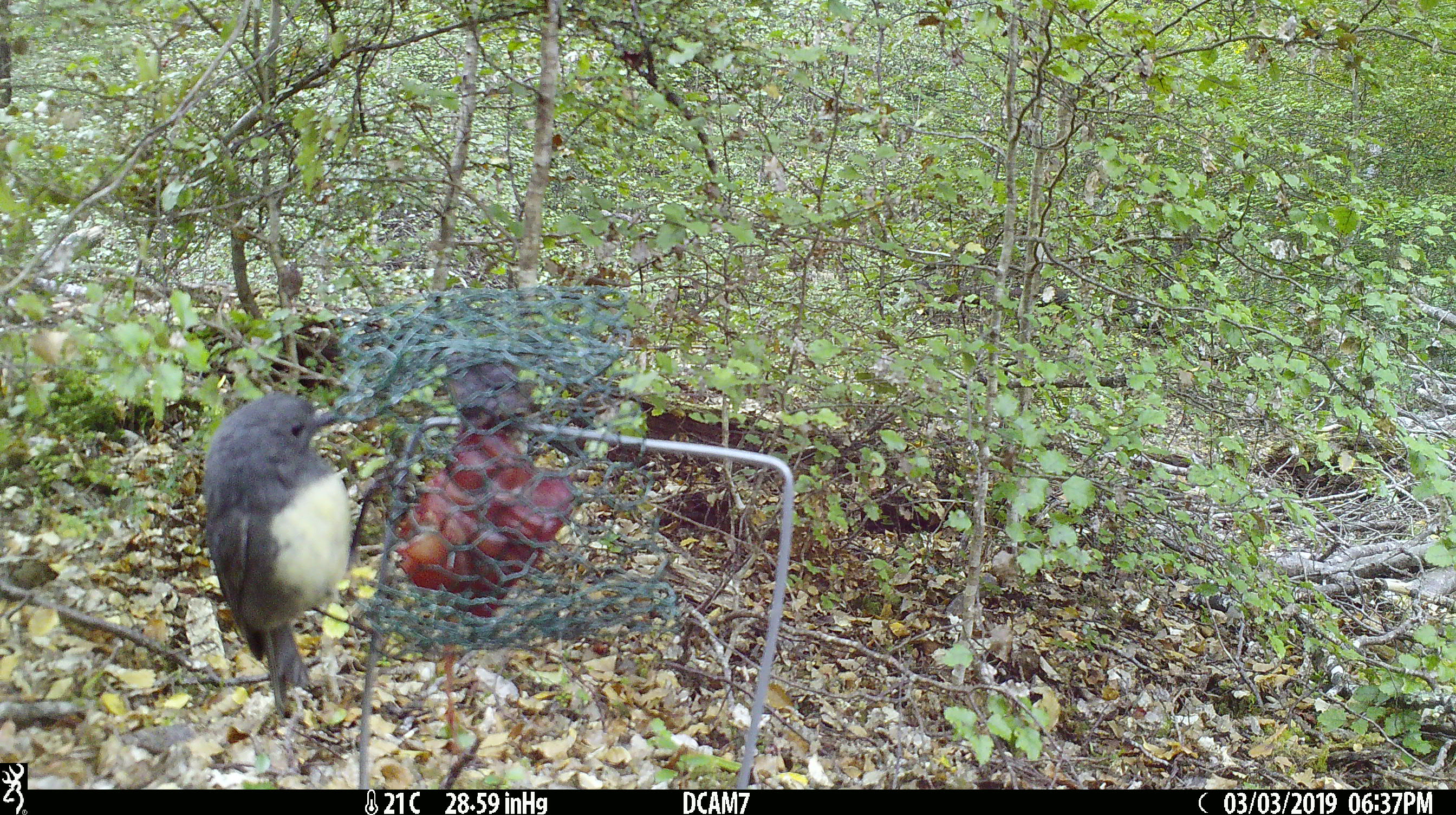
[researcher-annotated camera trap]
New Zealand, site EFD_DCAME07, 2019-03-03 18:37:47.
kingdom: Animalia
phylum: Chordata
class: Aves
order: Passeriformes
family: Petroicidae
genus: Petroica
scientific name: Petroica australis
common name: new zealand robin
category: robin